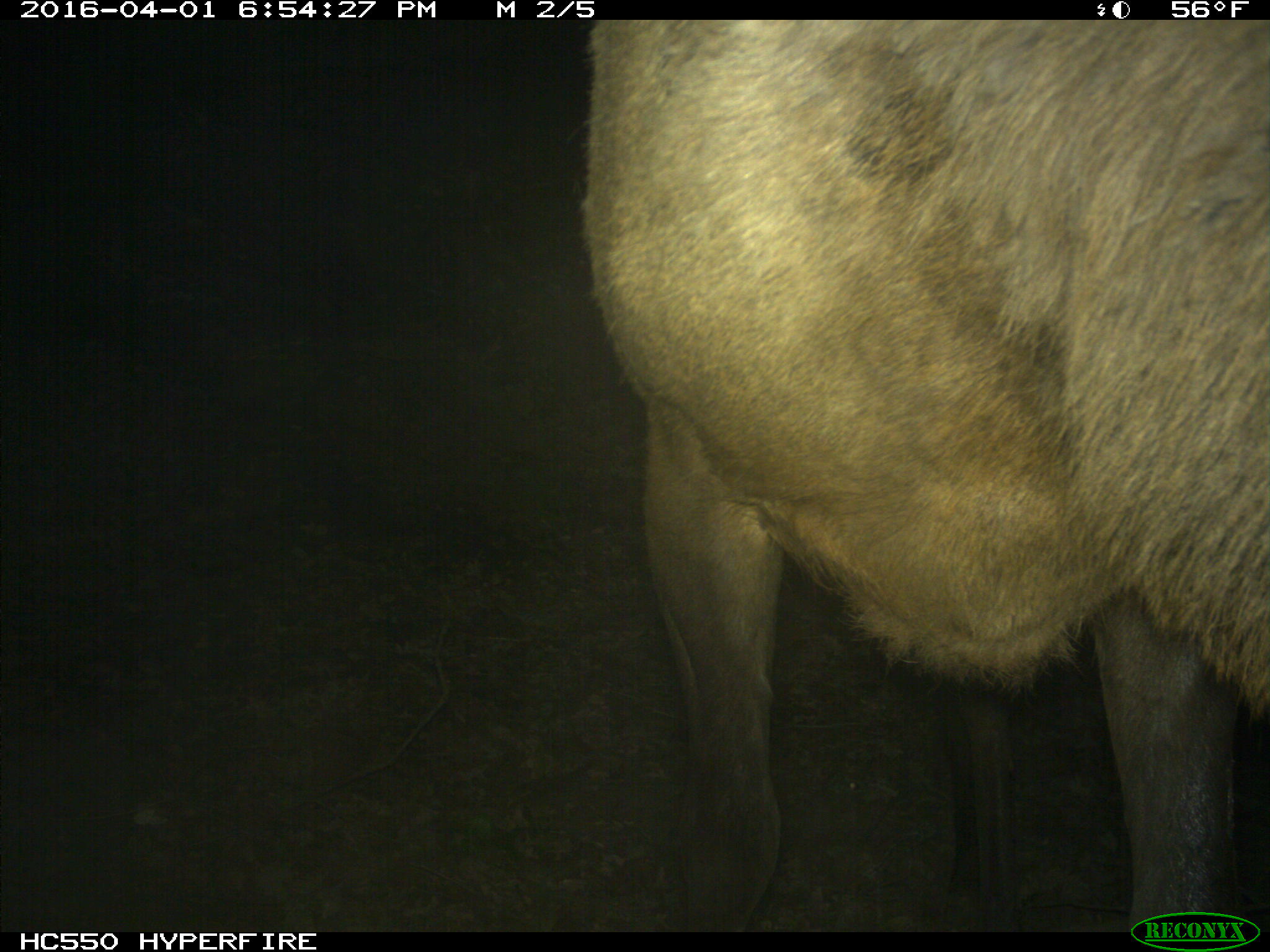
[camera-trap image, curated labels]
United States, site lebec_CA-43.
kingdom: Animalia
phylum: Chordata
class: Mammalia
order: Artiodactyla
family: Cervidae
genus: Cervus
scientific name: Cervus canadensis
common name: elk